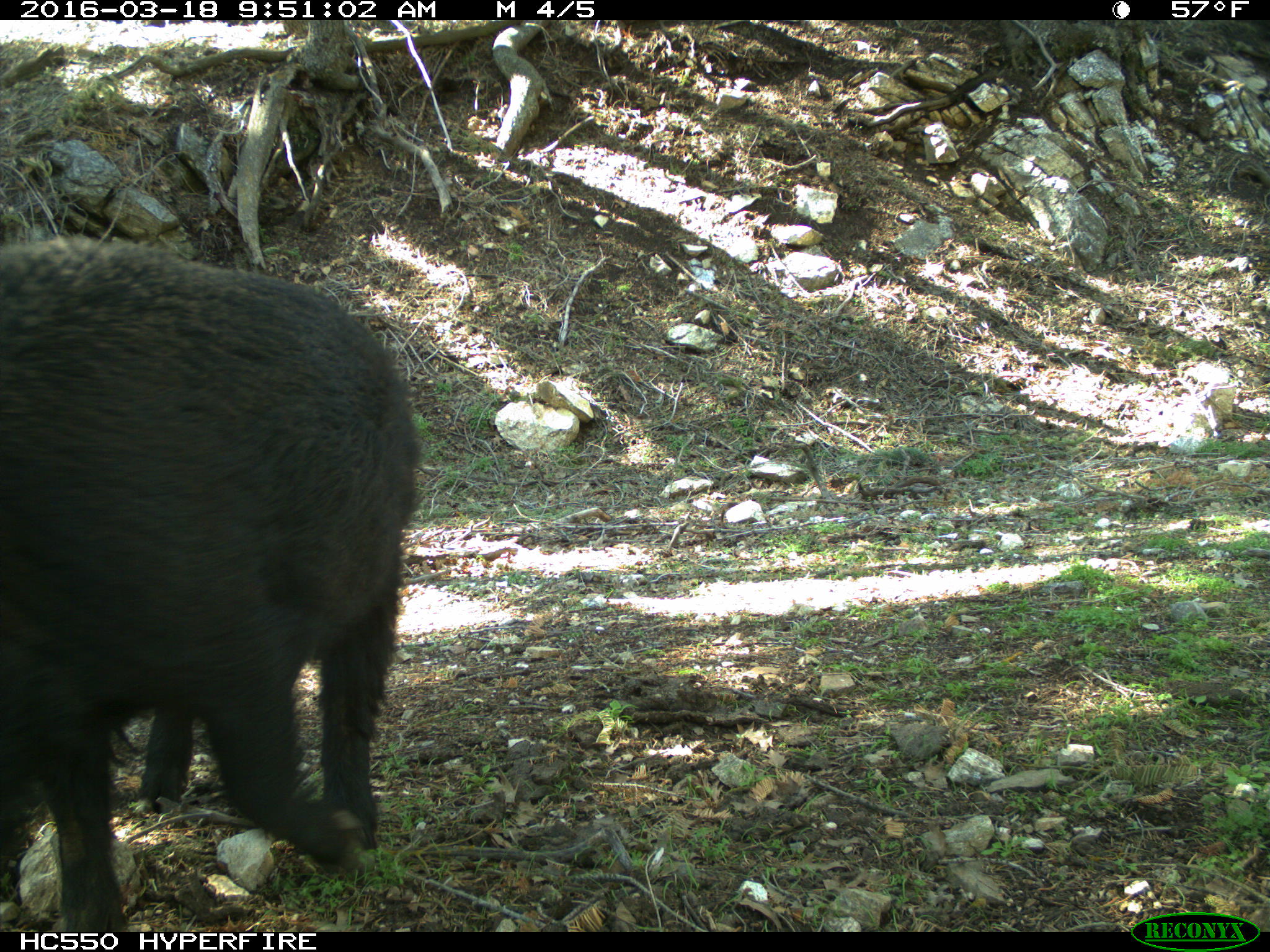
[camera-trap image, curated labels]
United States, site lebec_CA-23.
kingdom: Animalia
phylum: Chordata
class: Mammalia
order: Artiodactyla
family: Suidae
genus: Sus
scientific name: Sus scrofa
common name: wild boar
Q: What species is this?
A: Sus scrofa (wild boar).